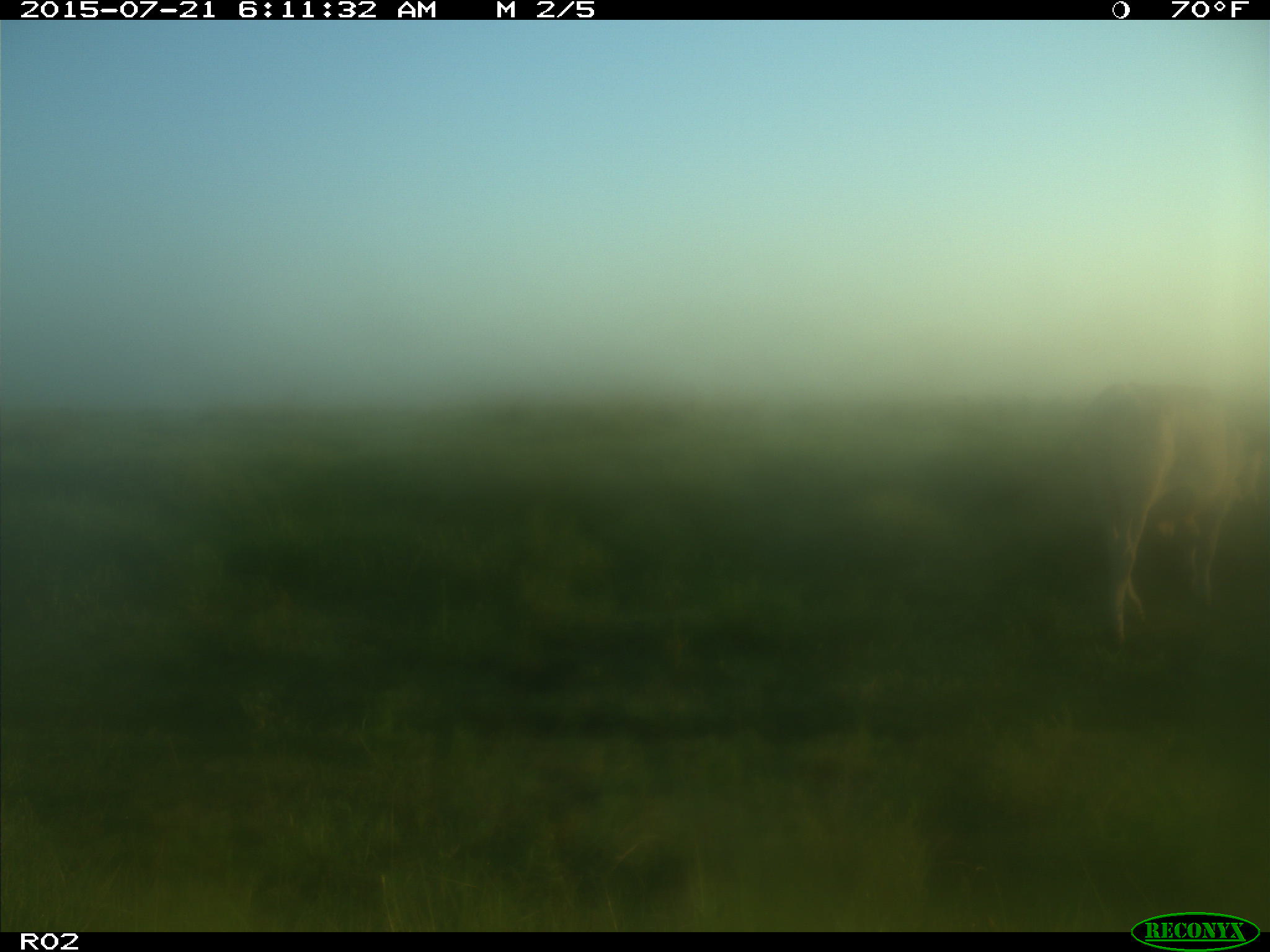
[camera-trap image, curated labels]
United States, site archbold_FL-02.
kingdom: Animalia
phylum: Chordata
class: Mammalia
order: Artiodactyla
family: Bovidae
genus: Bos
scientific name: Bos taurus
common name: domestic cow